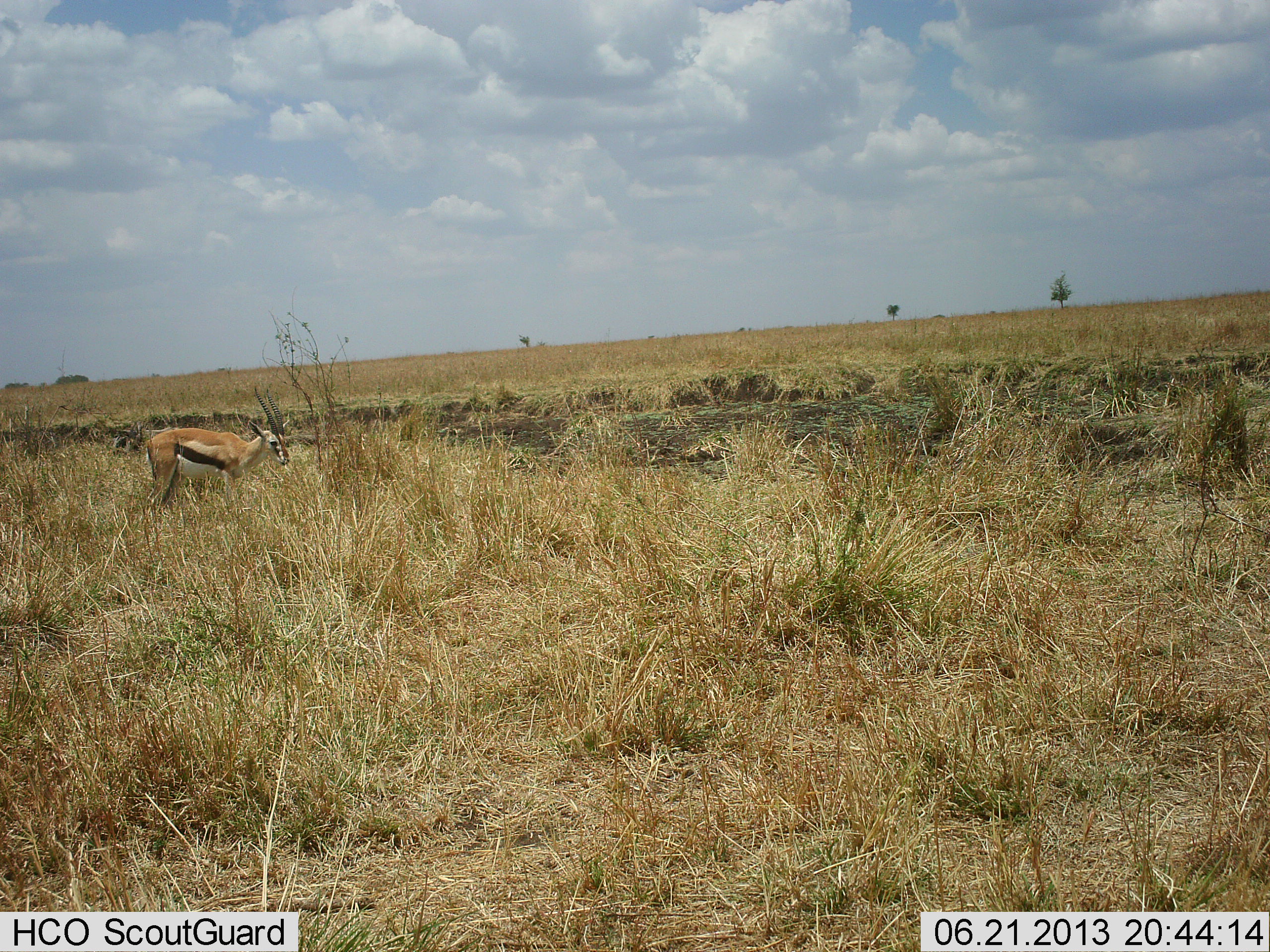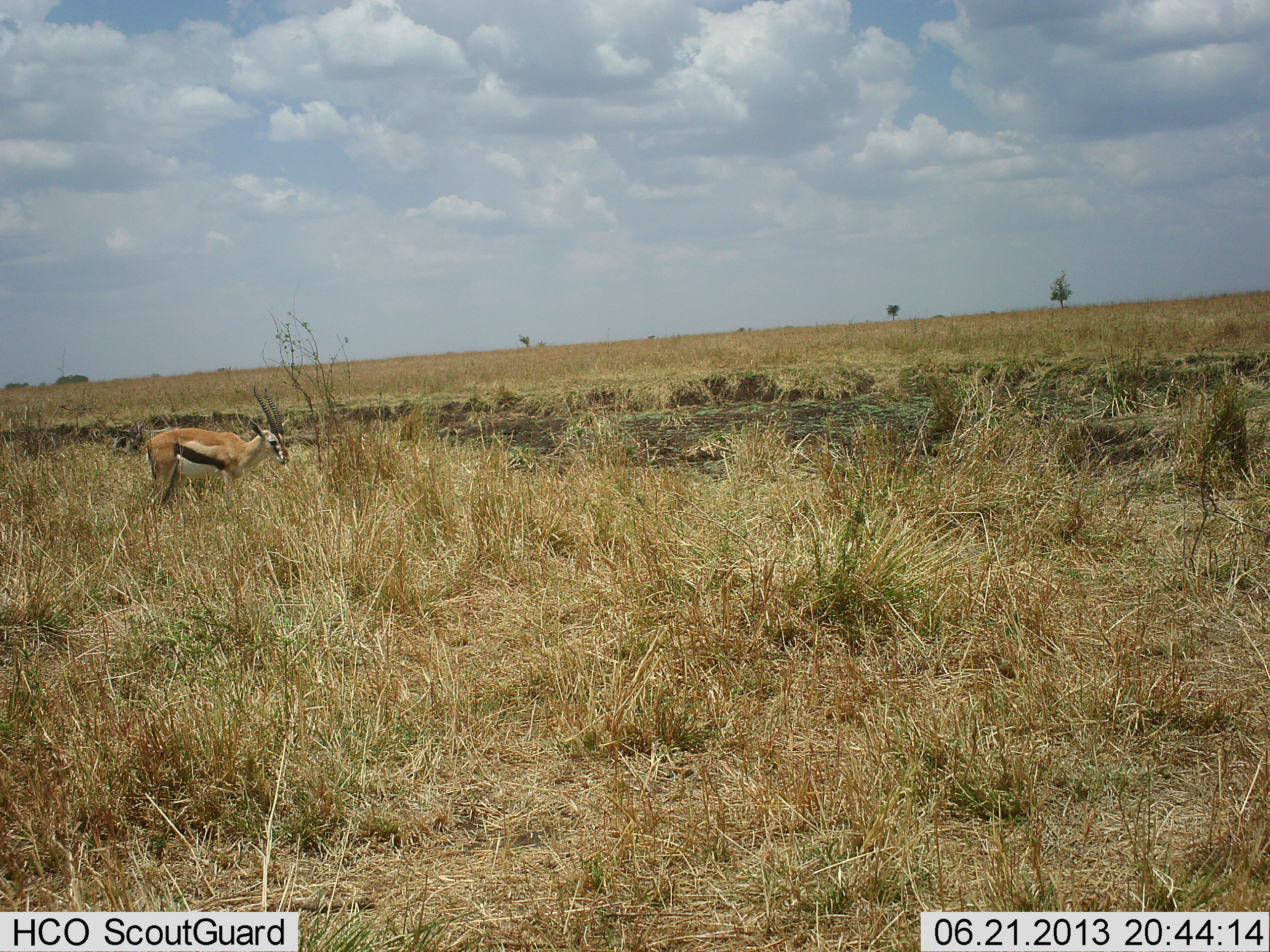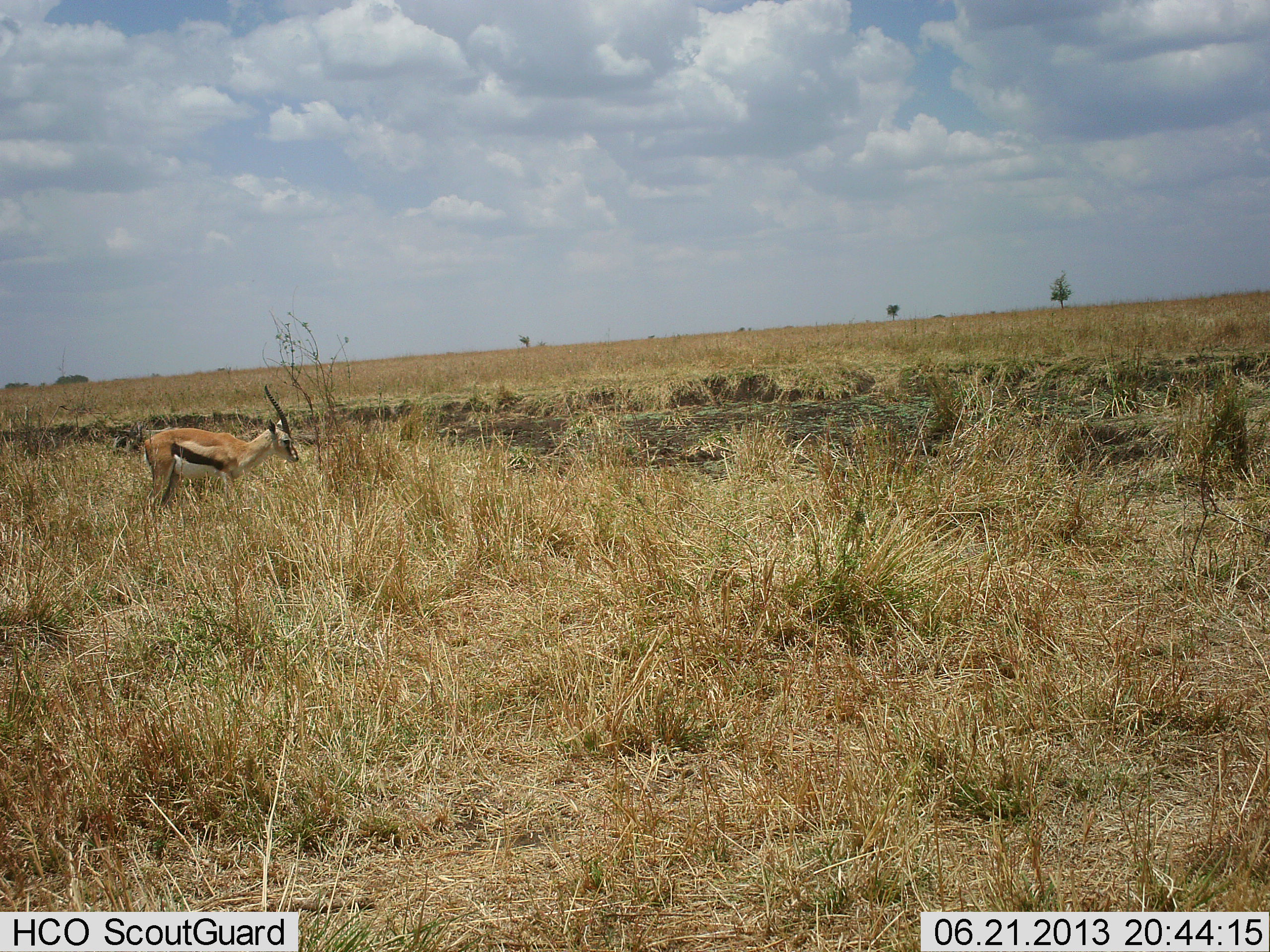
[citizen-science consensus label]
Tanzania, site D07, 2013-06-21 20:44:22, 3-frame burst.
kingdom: Animalia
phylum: Chordata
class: Mammalia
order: Artiodactyla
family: Bovidae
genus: Eudorcas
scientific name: Eudorcas thomsonii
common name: thomson's gazelle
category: gazellethomsons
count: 1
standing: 92%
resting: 0%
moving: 0%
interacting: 0%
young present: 0%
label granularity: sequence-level